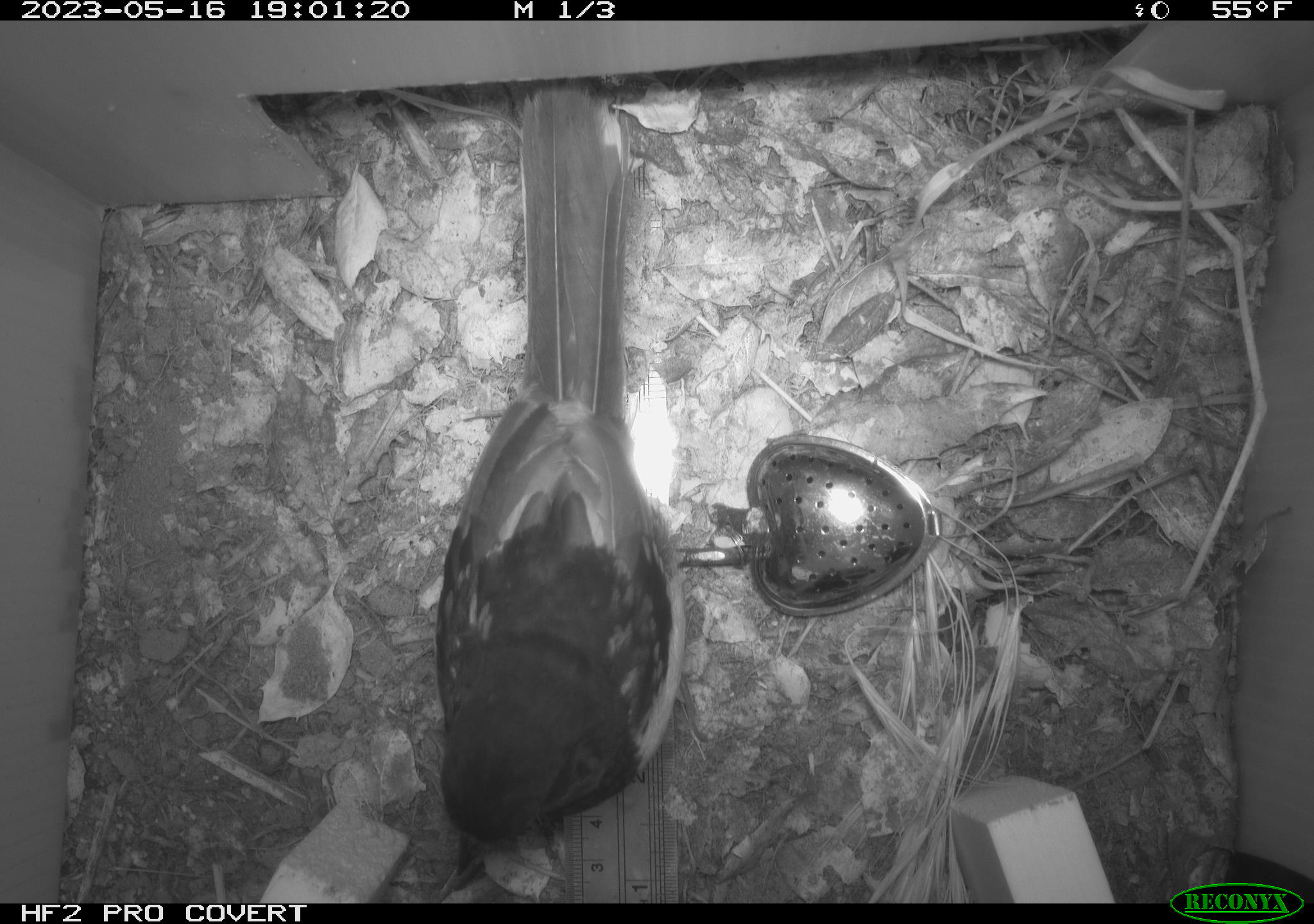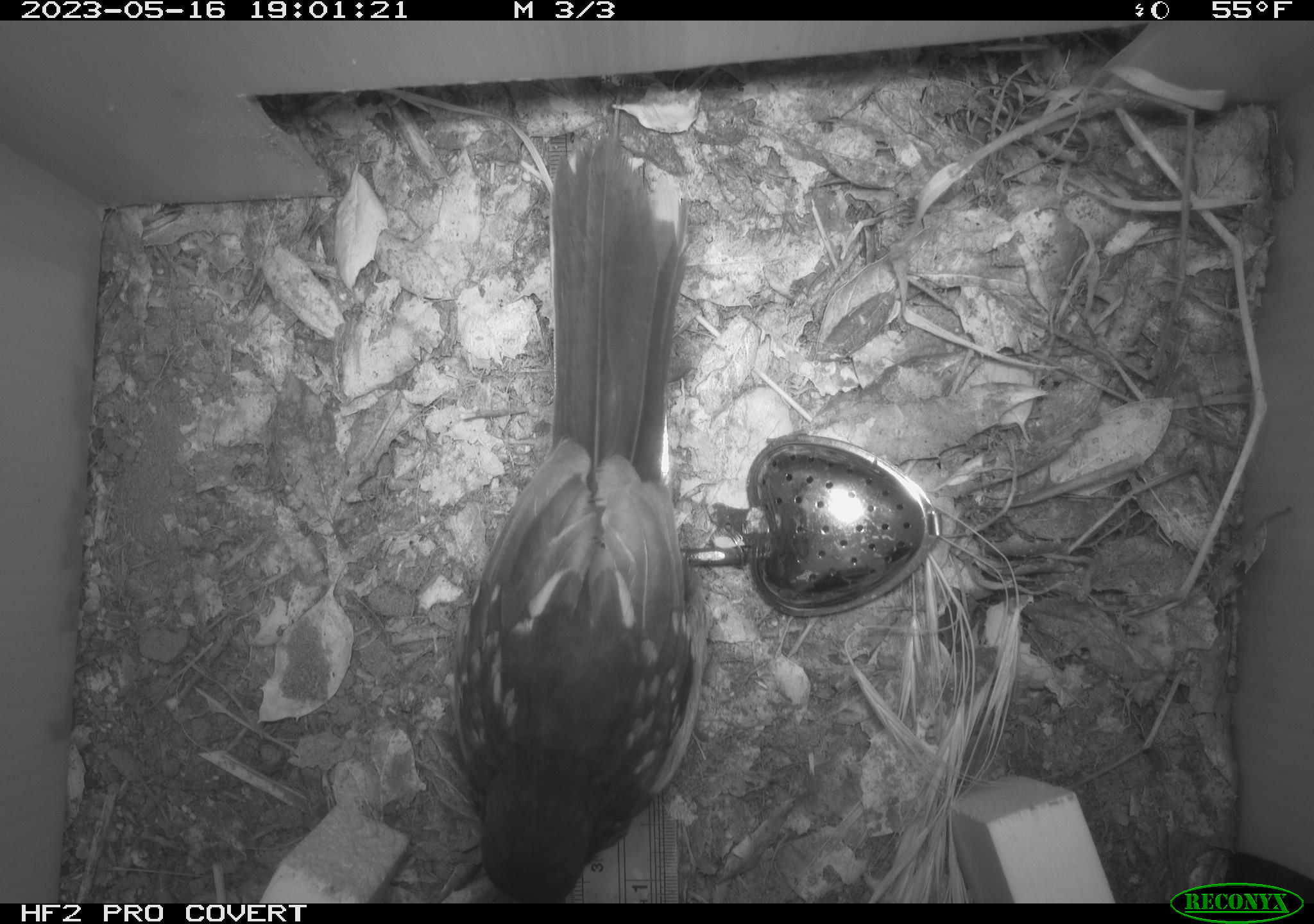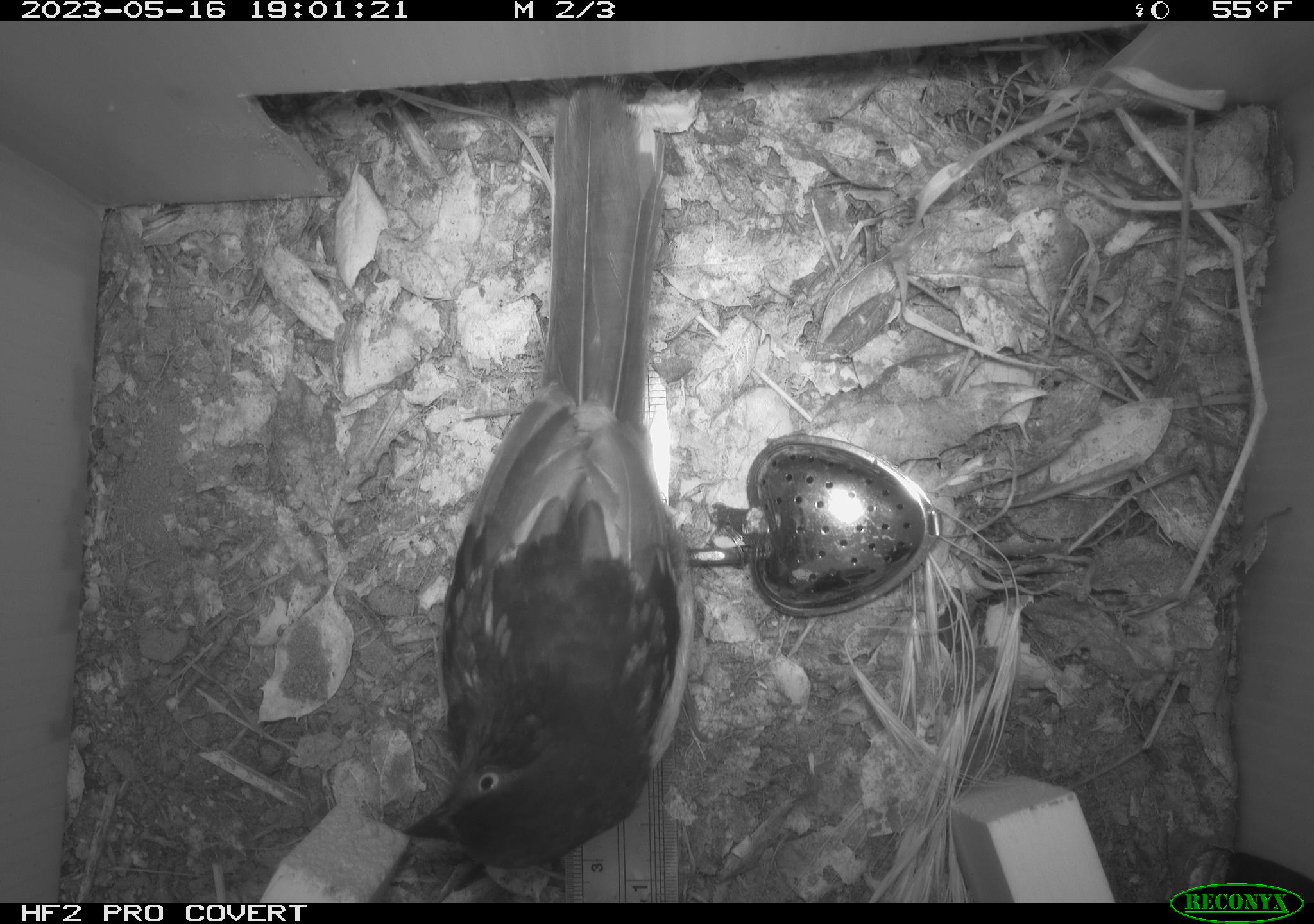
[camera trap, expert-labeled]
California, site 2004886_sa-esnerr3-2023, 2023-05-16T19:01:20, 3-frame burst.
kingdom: Animalia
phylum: Chordata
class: Aves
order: Passeriformes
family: Passerellidae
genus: Pipilo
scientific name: Pipilo maculatus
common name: spotted towhee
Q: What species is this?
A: Spotted towhee (Pipilo maculatus).